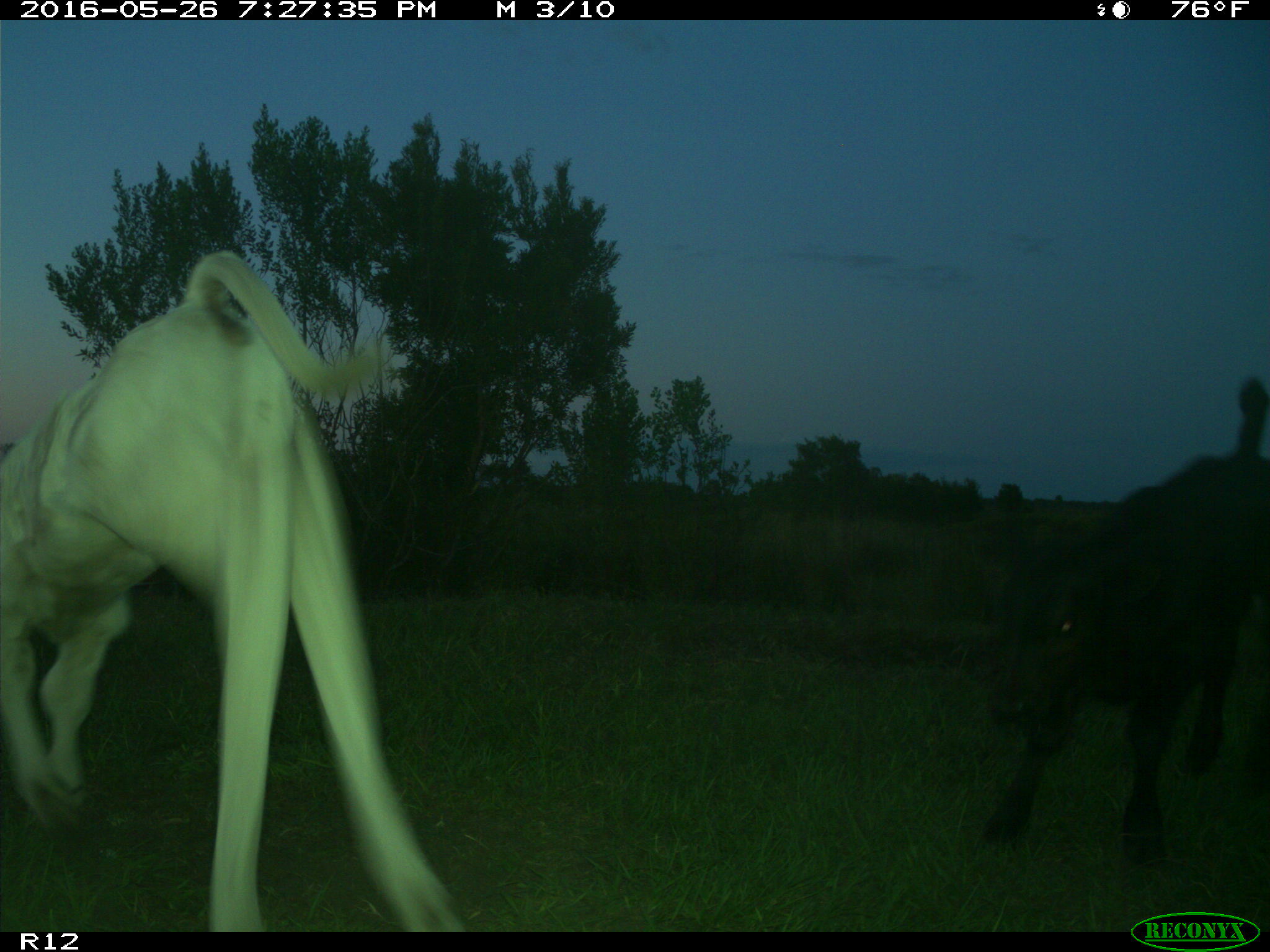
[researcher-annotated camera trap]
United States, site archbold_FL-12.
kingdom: Animalia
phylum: Chordata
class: Mammalia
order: Artiodactyla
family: Bovidae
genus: Bos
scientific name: Bos taurus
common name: domestic cow